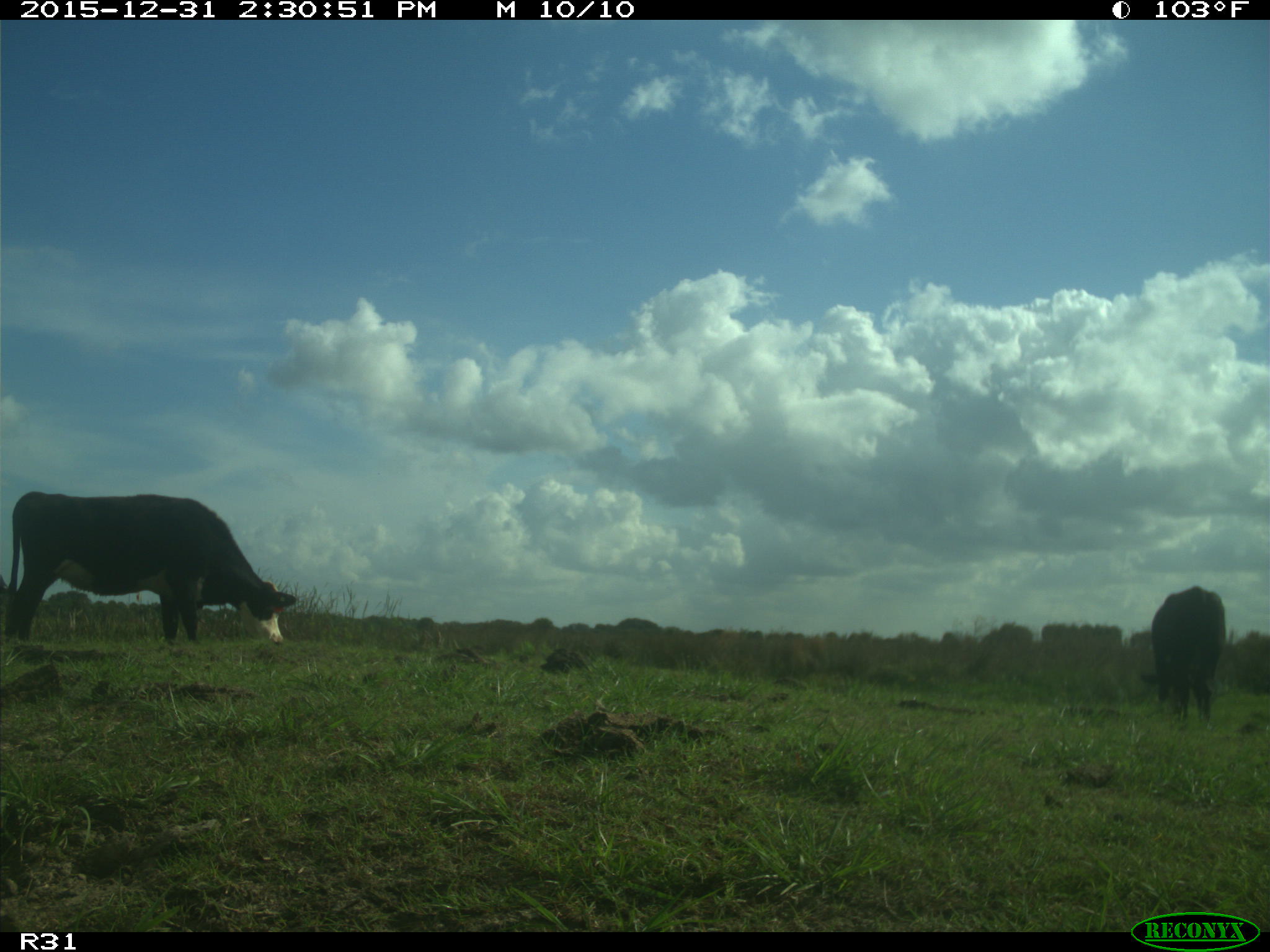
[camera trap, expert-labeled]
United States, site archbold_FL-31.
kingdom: Animalia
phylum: Chordata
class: Mammalia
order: Artiodactyla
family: Bovidae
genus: Bos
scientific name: Bos taurus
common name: domestic cow